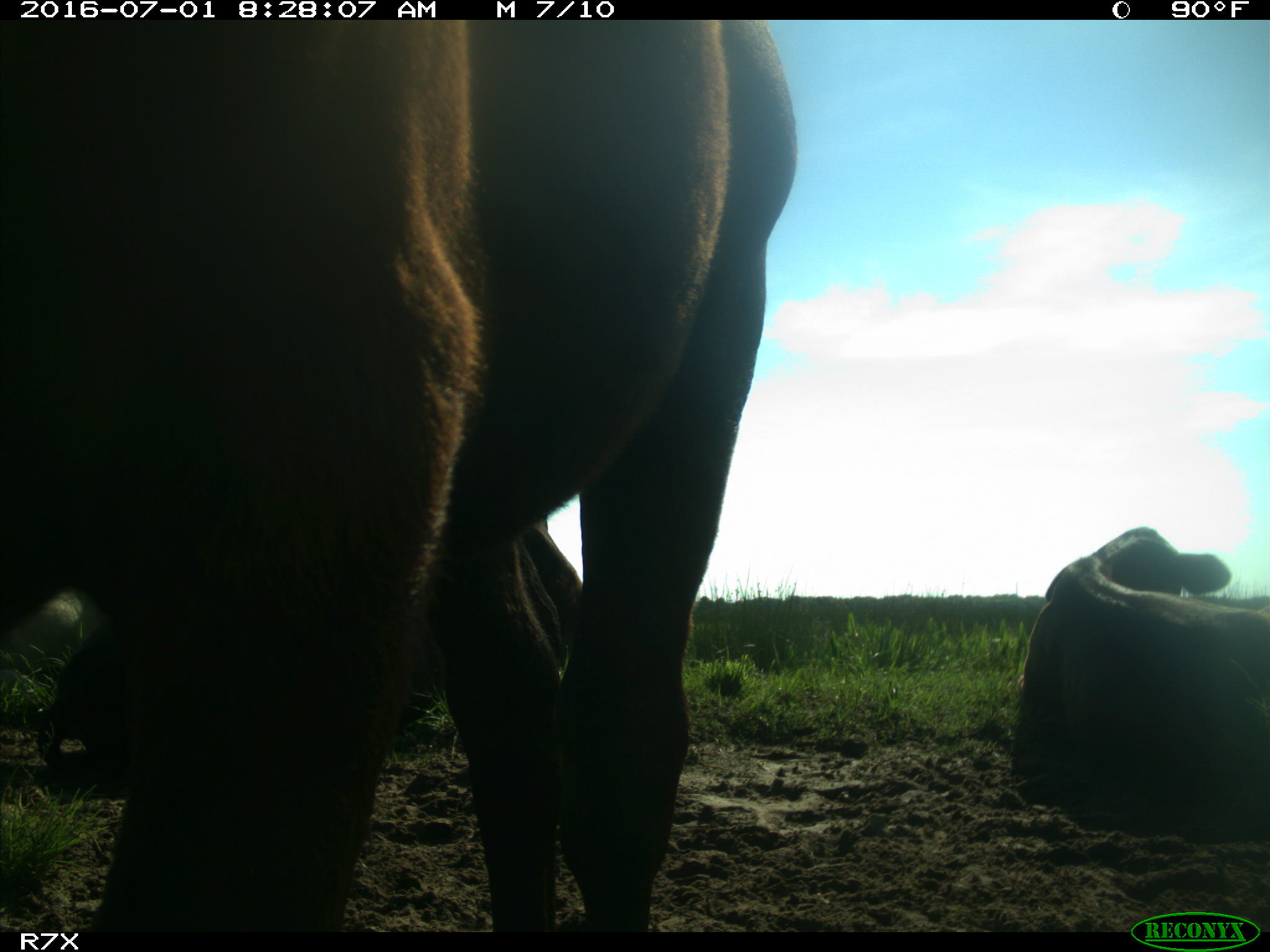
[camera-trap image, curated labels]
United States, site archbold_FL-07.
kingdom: Animalia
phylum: Chordata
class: Mammalia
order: Artiodactyla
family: Bovidae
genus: Bos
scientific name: Bos taurus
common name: domestic cow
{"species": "Bos taurus (domestic cow)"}